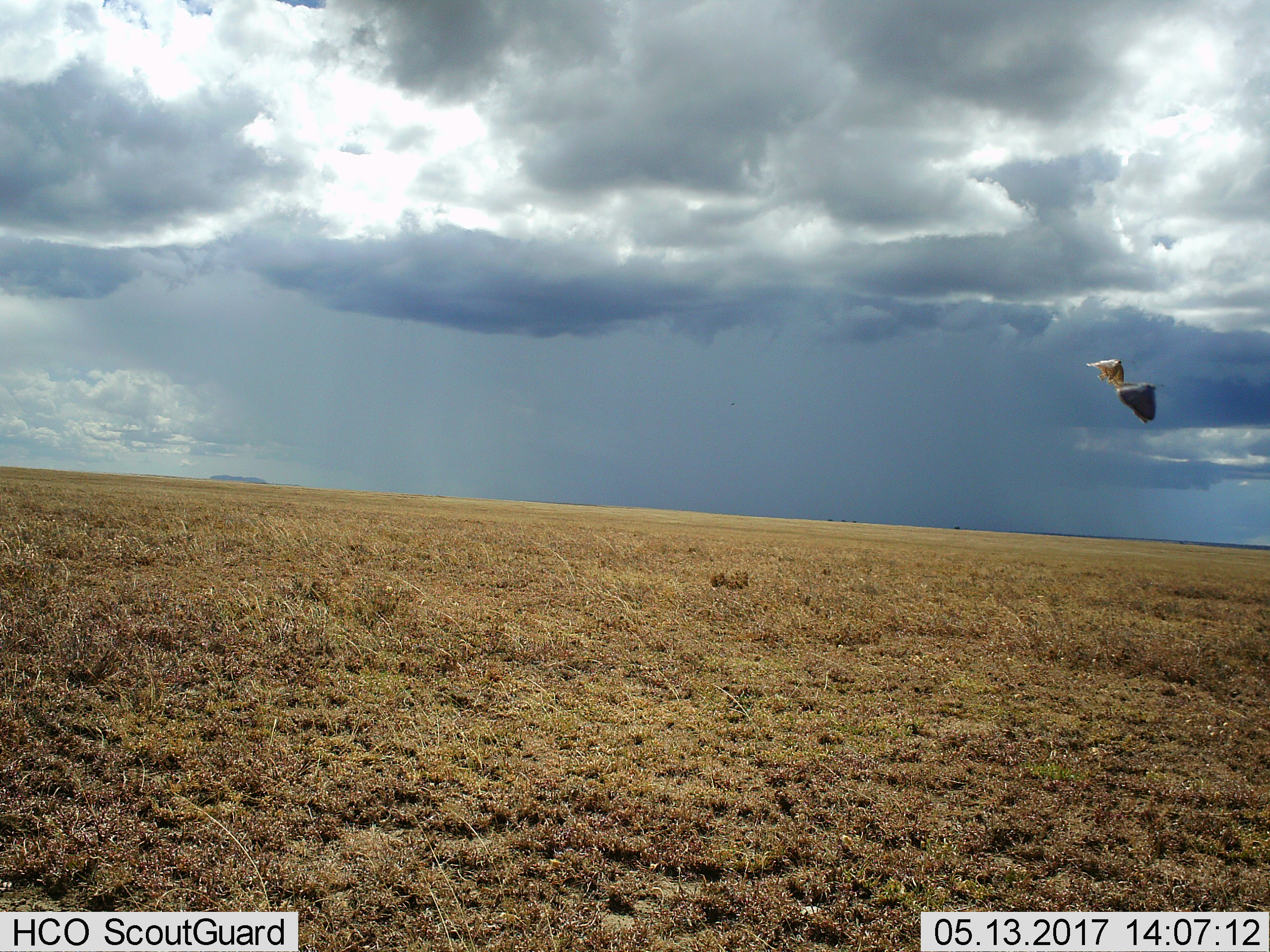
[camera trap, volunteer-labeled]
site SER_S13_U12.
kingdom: Animalia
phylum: Chordata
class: Aves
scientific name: Aves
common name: bird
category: birdother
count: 2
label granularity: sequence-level